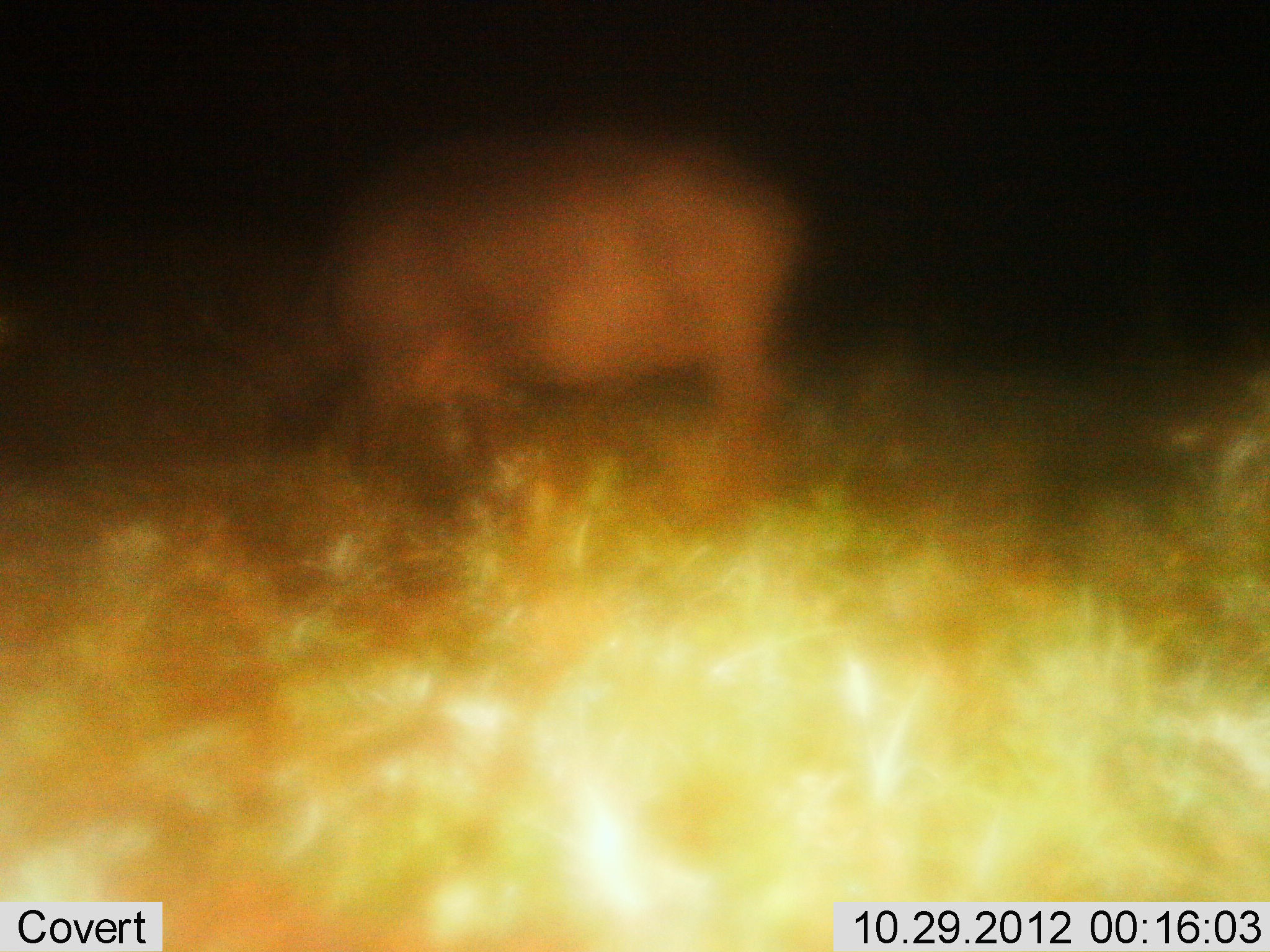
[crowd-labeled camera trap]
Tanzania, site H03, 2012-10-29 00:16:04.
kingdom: Animalia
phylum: Chordata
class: Mammalia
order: Artiodactyla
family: Bovidae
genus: Syncerus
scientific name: Syncerus caffer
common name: cape buffalo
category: buffalo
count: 1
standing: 30%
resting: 0%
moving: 0%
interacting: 0%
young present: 0%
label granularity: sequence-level